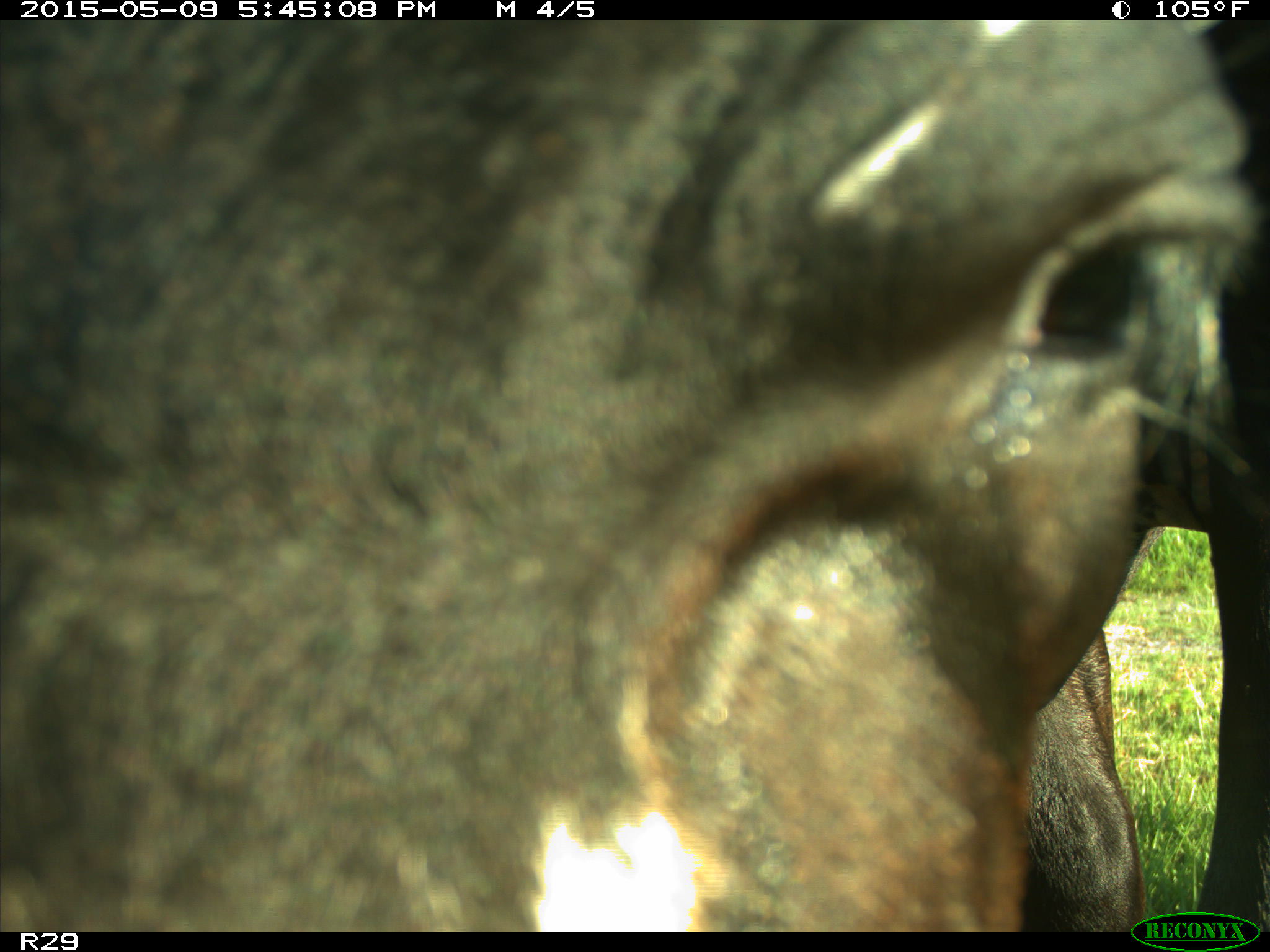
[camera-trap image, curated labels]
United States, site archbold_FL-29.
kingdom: Animalia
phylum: Chordata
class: Mammalia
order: Artiodactyla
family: Bovidae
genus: Bos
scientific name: Bos taurus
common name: domestic cow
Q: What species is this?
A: Bos taurus (domestic cow).